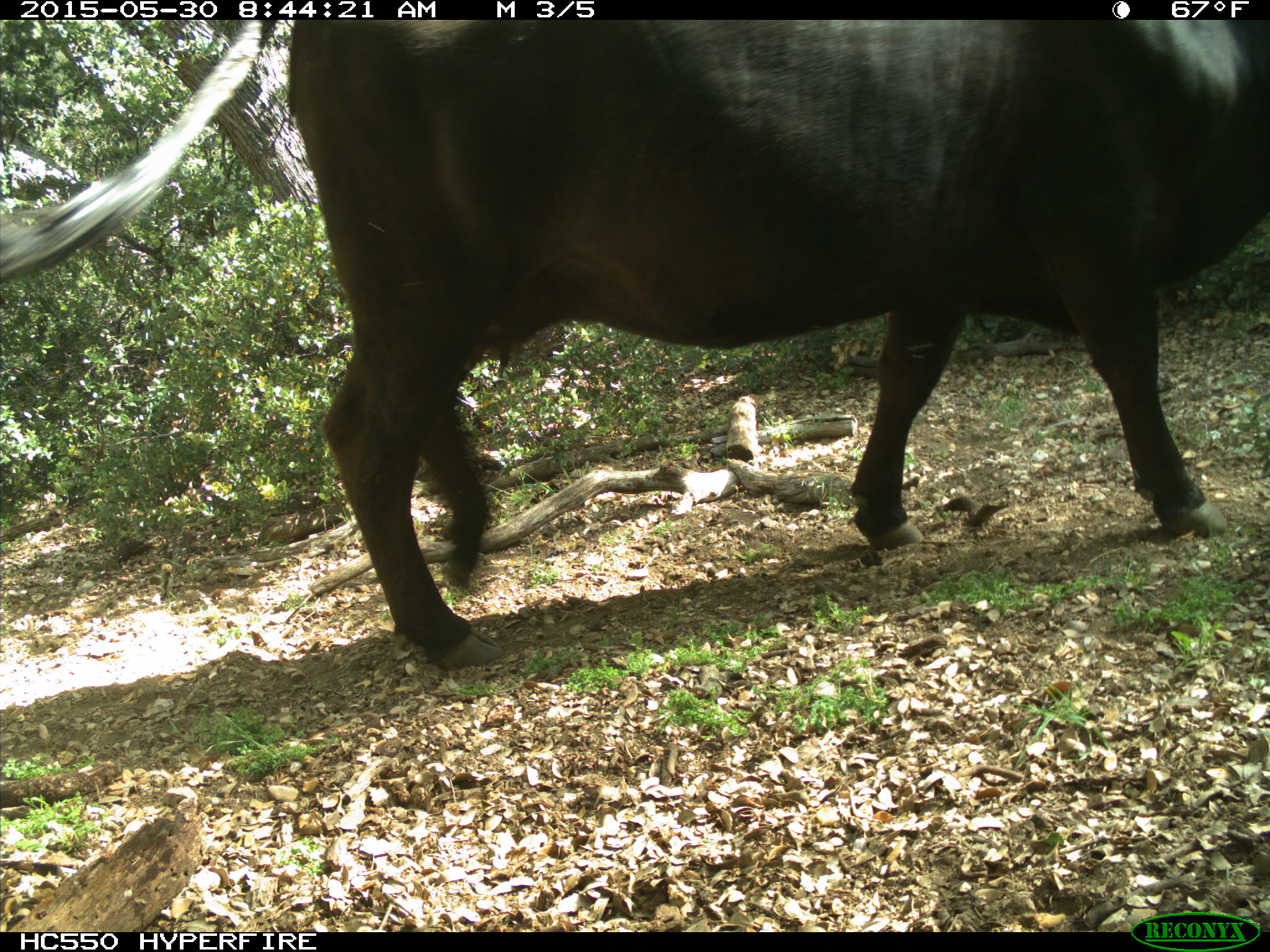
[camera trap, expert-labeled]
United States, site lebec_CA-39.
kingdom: Animalia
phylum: Chordata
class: Mammalia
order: Artiodactyla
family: Bovidae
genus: Bos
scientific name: Bos taurus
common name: domestic cow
Bos taurus (domestic cow).